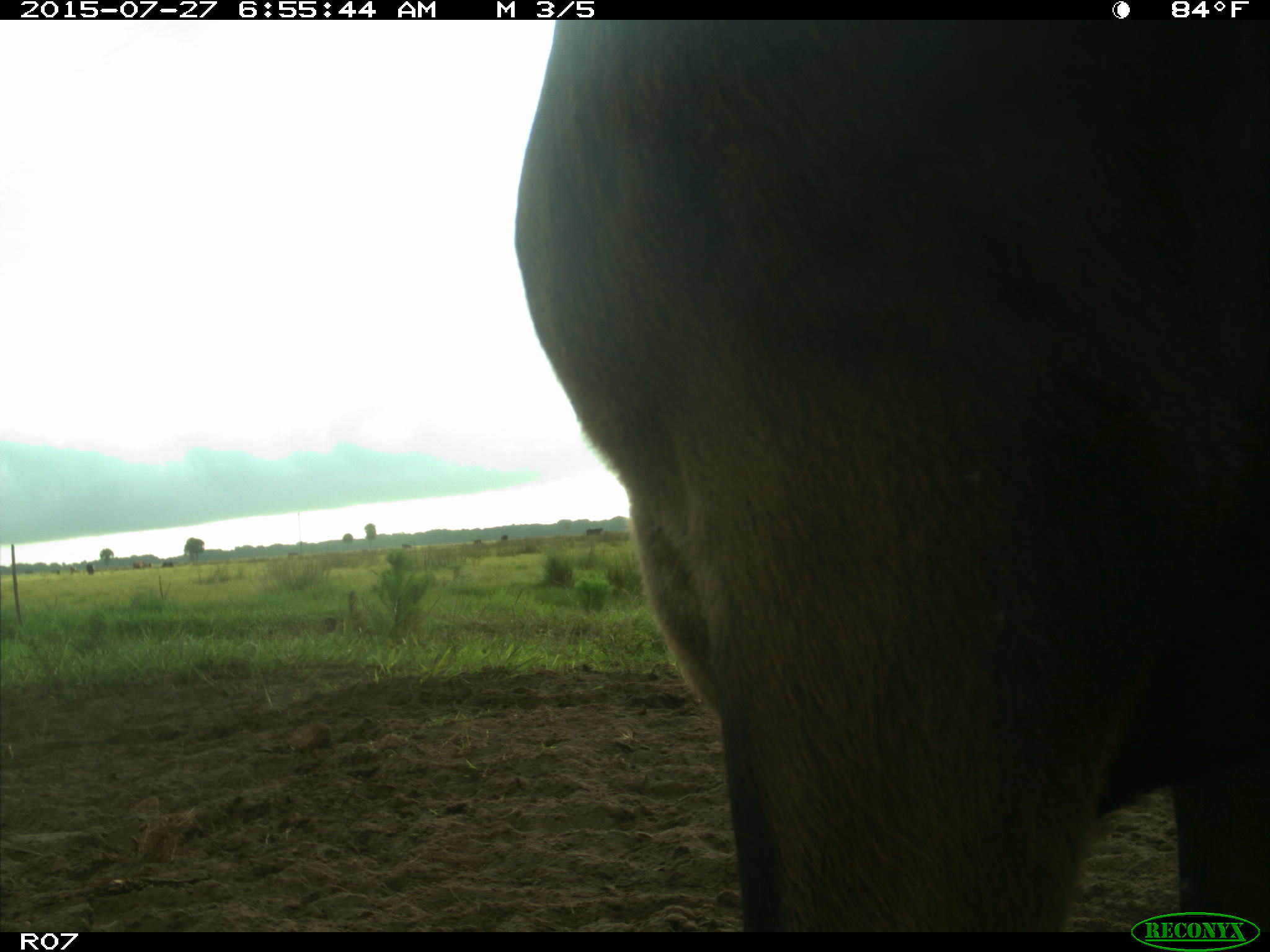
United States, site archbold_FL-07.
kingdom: Animalia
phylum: Chordata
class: Mammalia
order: Artiodactyla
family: Bovidae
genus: Bos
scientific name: Bos taurus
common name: domestic cow